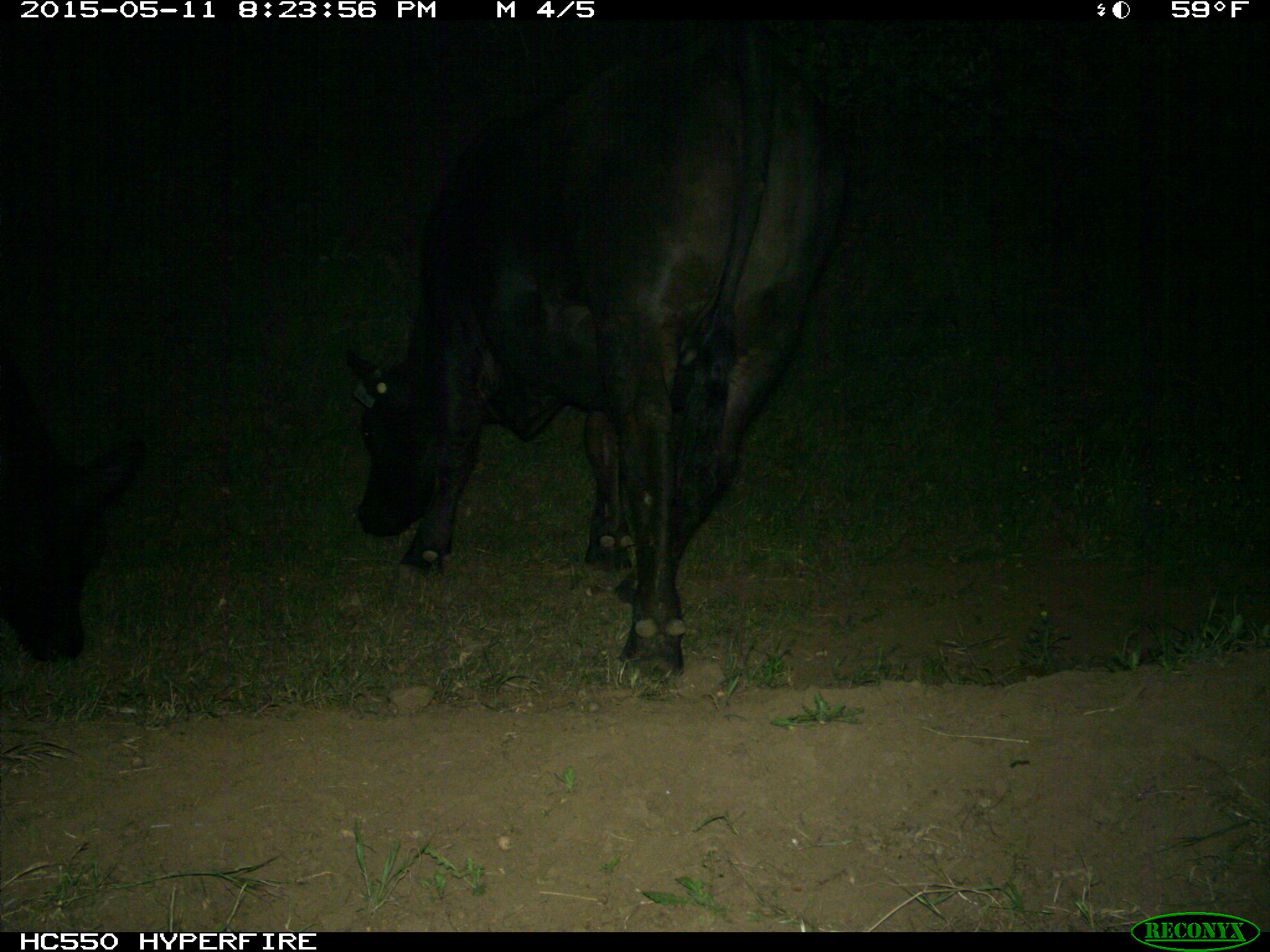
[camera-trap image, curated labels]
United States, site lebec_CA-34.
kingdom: Animalia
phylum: Chordata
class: Mammalia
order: Artiodactyla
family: Bovidae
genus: Bos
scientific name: Bos taurus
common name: domestic cow